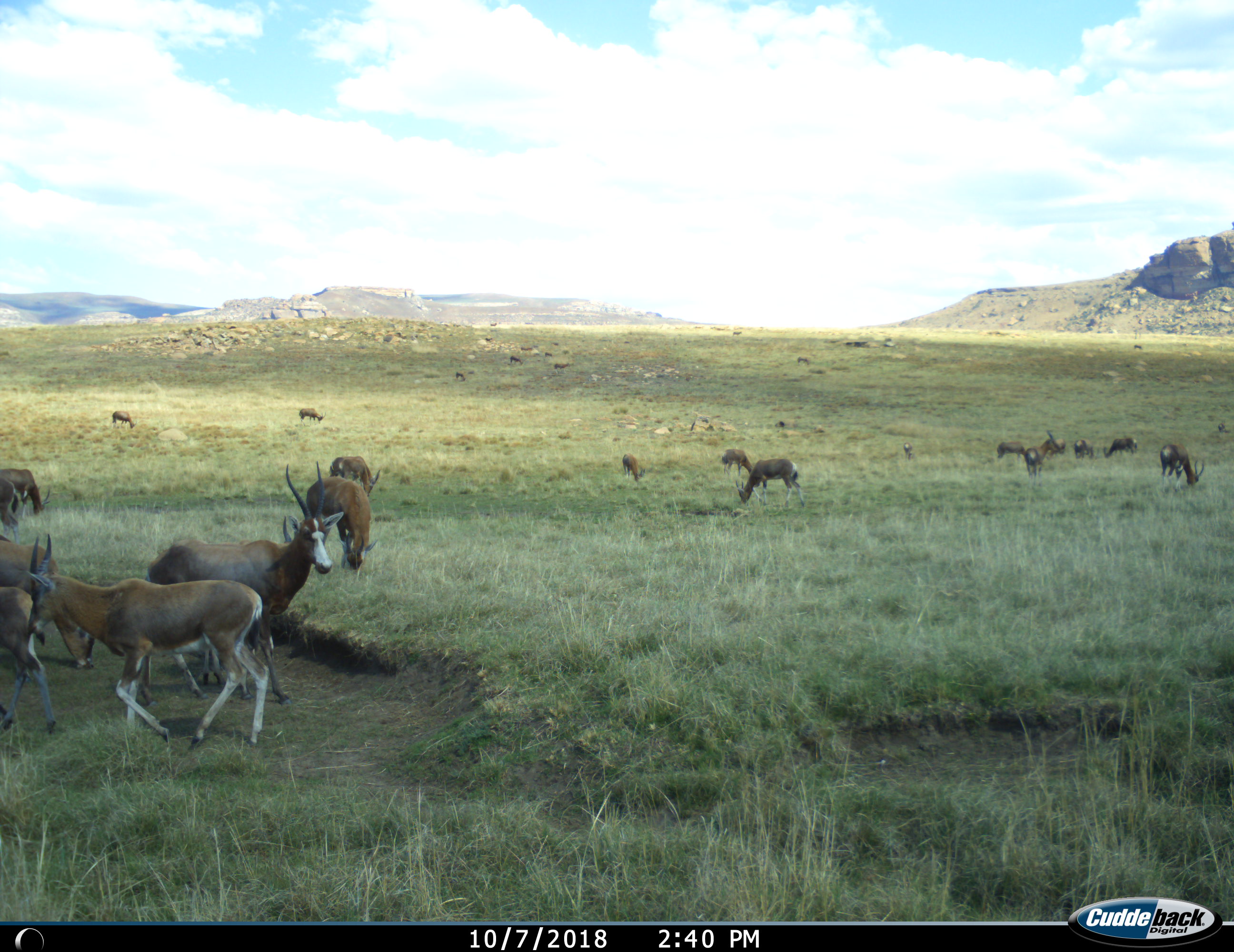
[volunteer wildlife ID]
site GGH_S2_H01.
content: unidentified animal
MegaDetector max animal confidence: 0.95